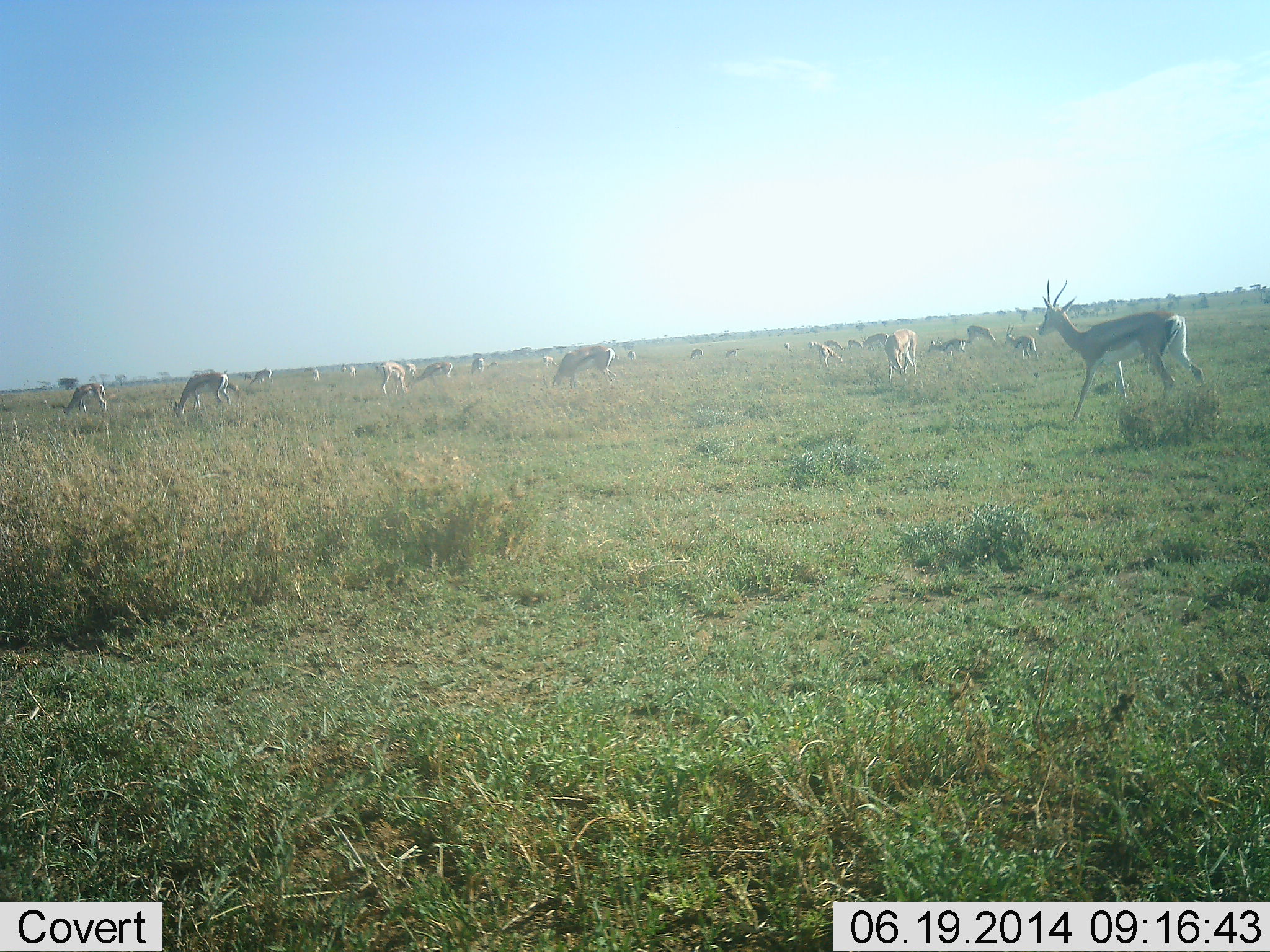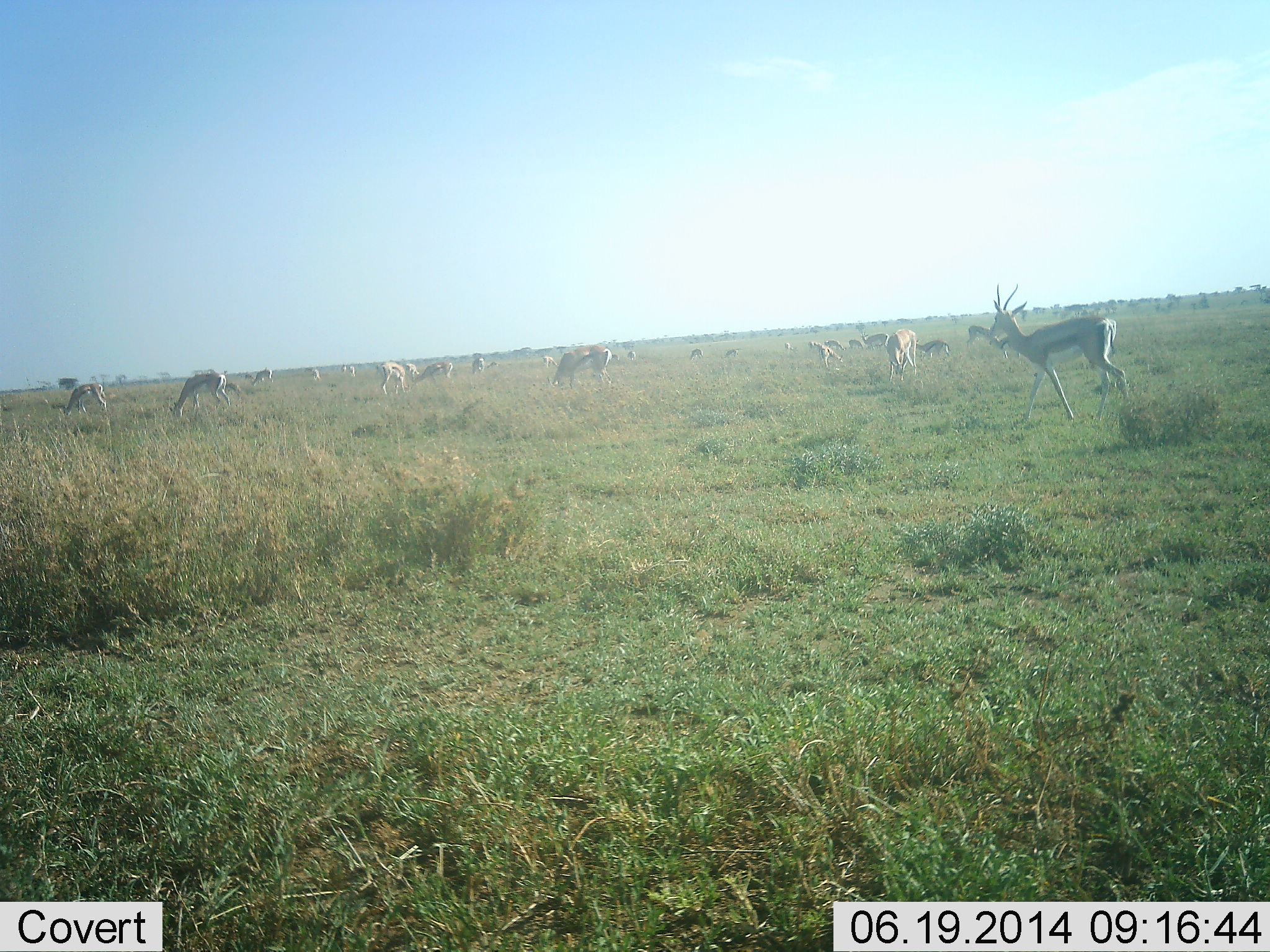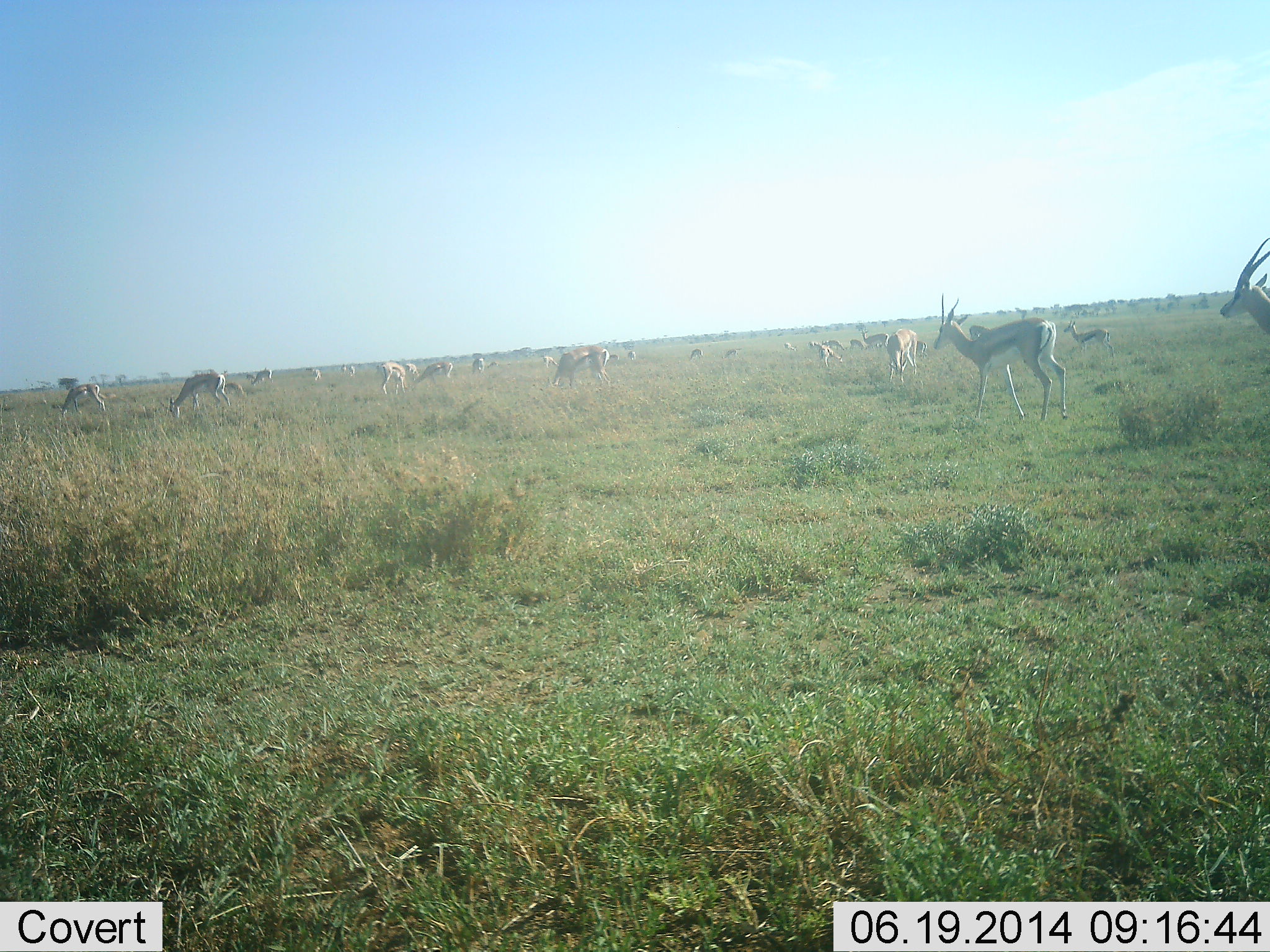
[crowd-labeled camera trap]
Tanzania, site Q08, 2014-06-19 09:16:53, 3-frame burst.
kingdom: Animalia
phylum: Chordata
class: Mammalia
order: Artiodactyla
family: Bovidae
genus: Eudorcas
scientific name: Eudorcas thomsonii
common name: thomson's gazelle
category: gazellethomsons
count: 11-50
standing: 50%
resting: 0%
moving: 60%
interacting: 0%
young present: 0%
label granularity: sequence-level